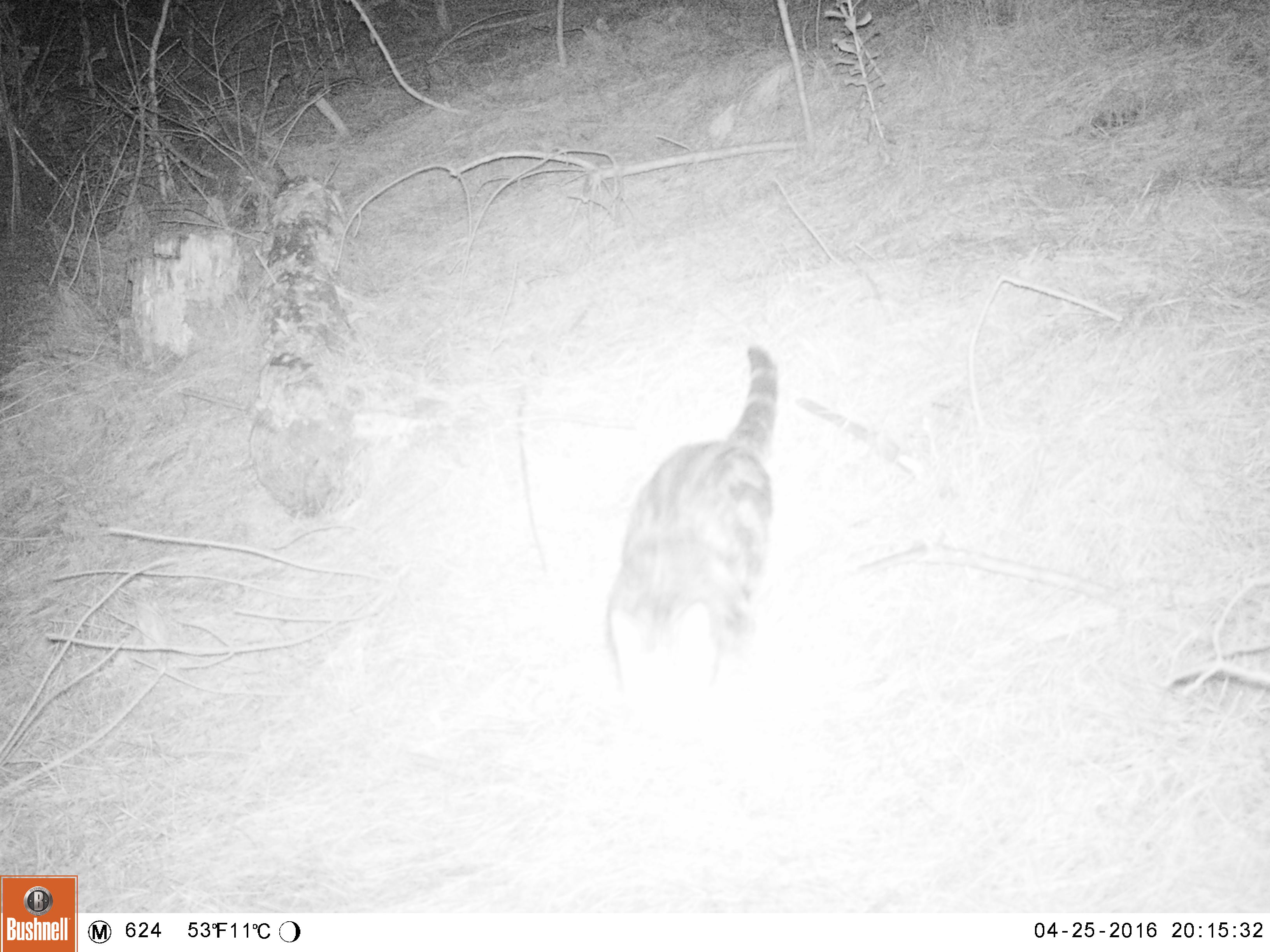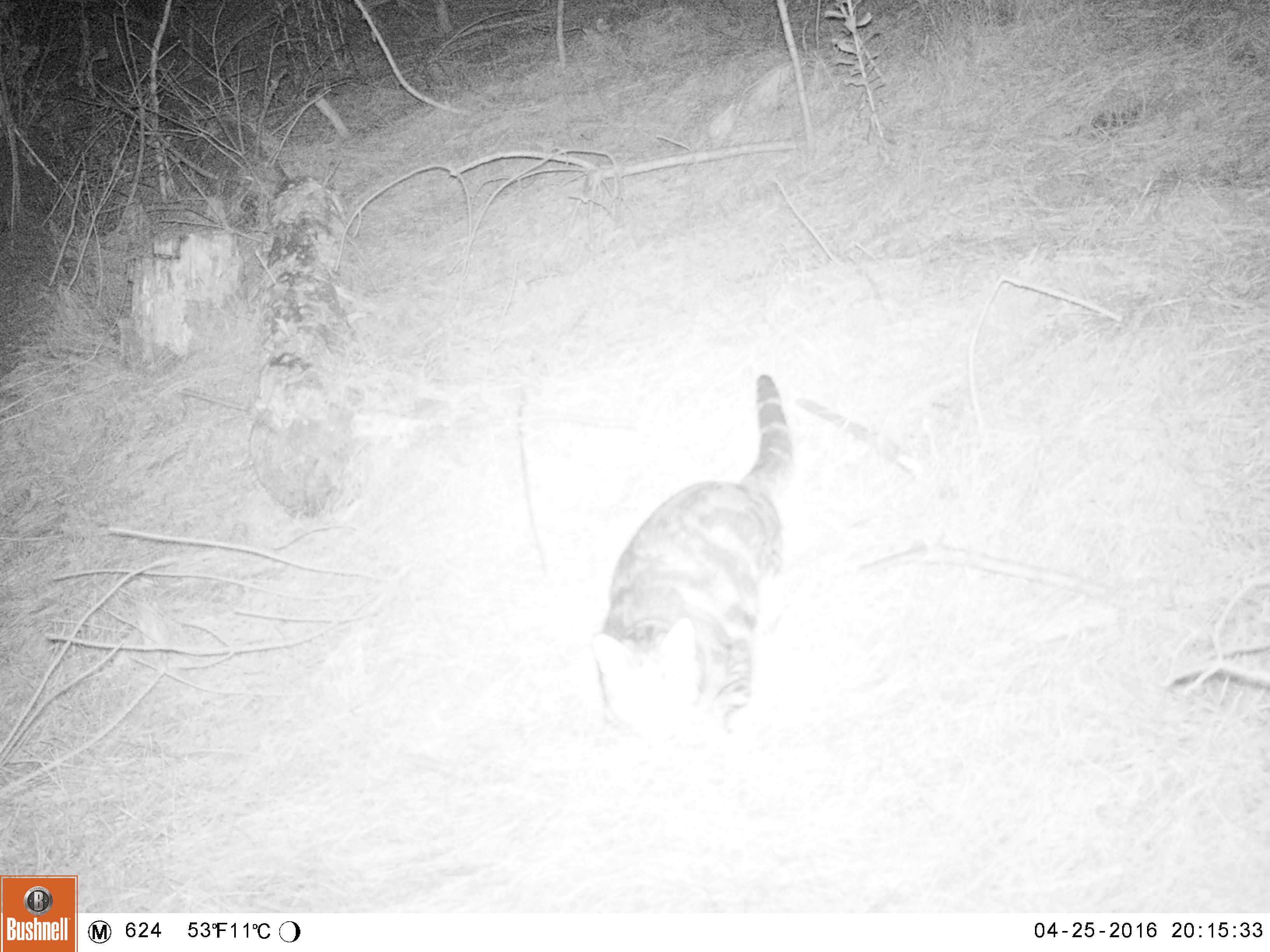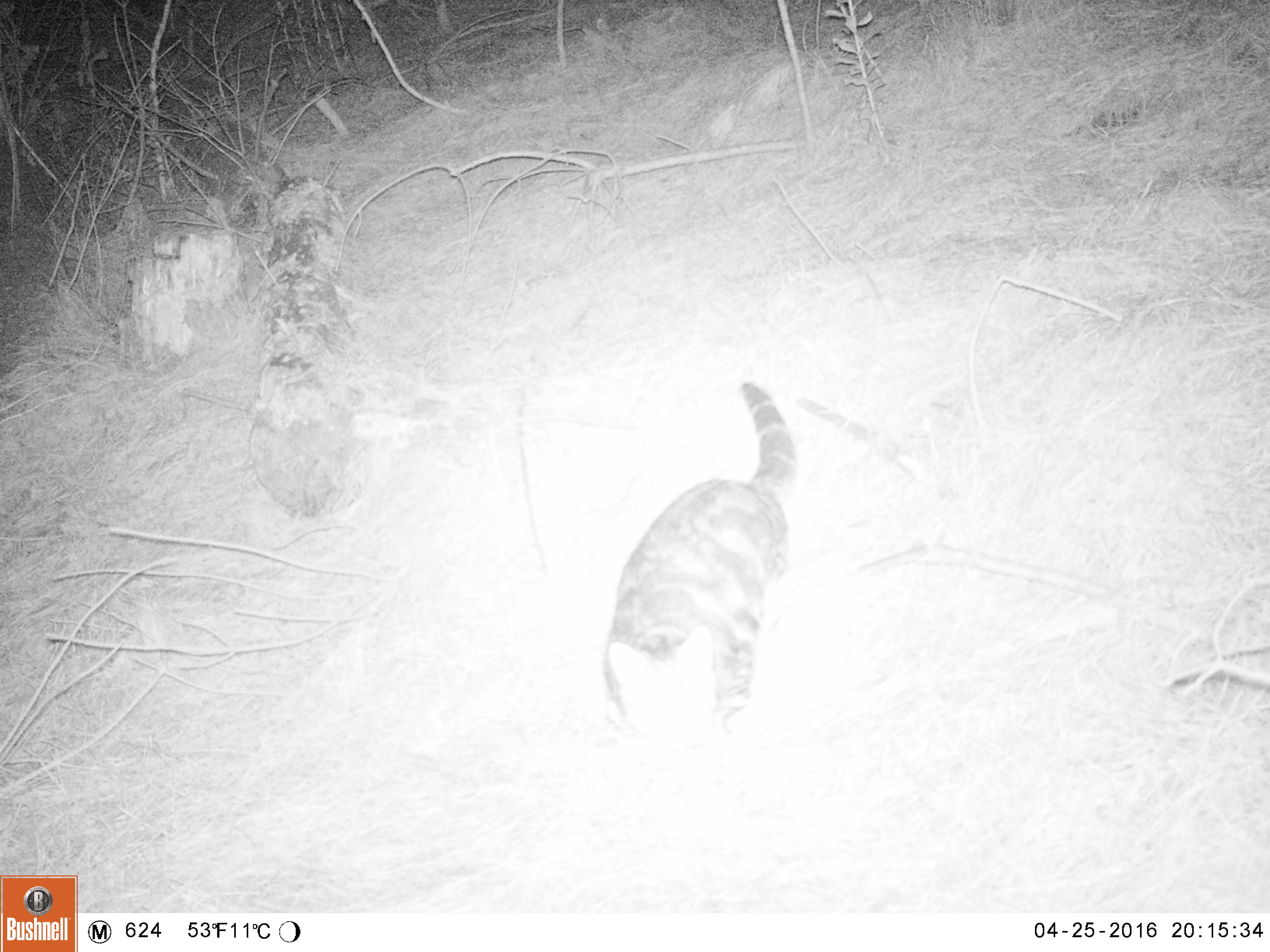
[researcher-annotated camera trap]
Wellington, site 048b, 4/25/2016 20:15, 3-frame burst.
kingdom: Animalia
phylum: Chordata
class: Mammalia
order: Carnivora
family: Felidae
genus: Felis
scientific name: Felis catus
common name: cat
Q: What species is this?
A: Cat (Felis catus).